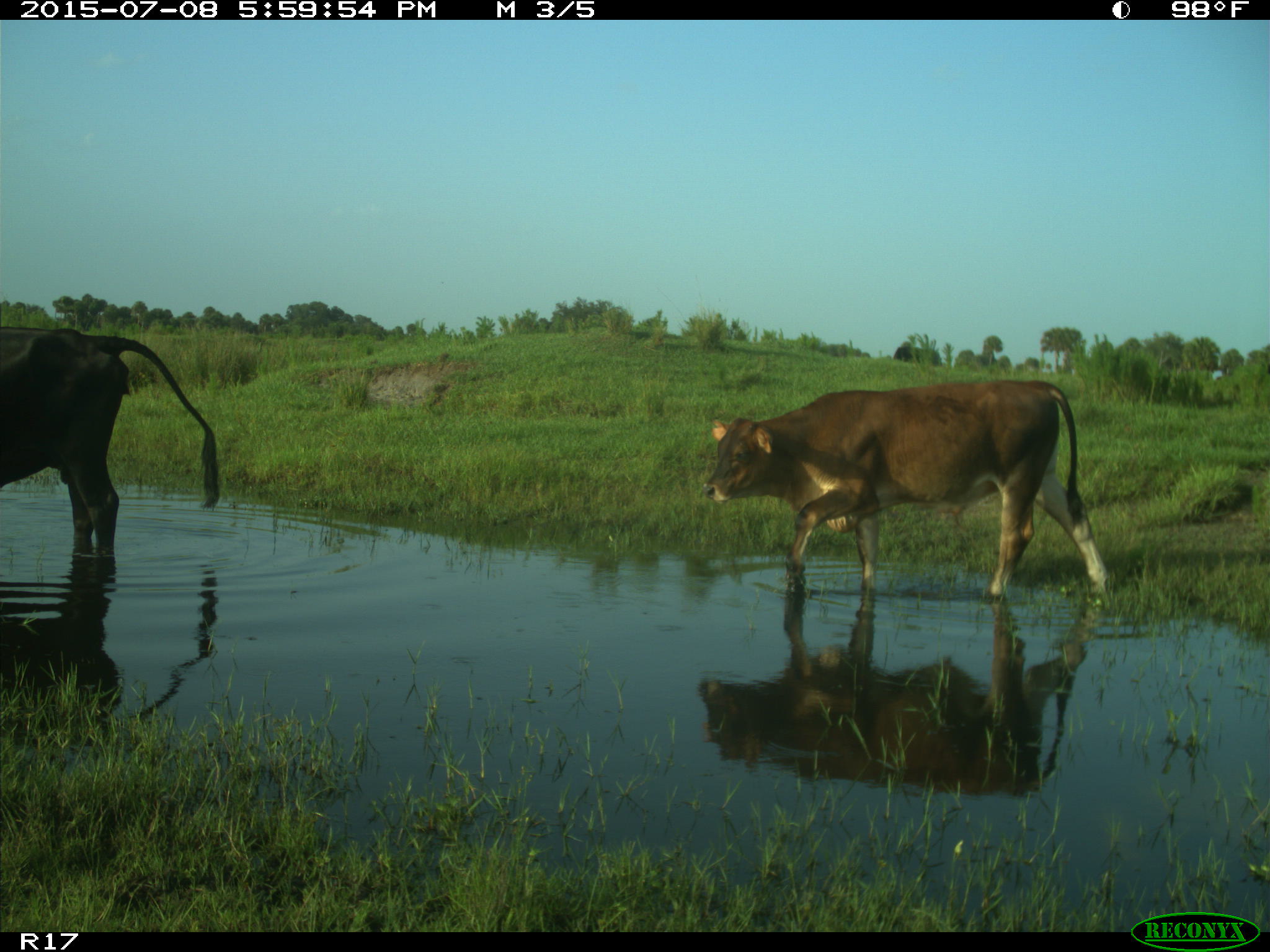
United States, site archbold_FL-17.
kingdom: Animalia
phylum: Chordata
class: Mammalia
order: Artiodactyla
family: Bovidae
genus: Bos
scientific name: Bos taurus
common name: domestic cow